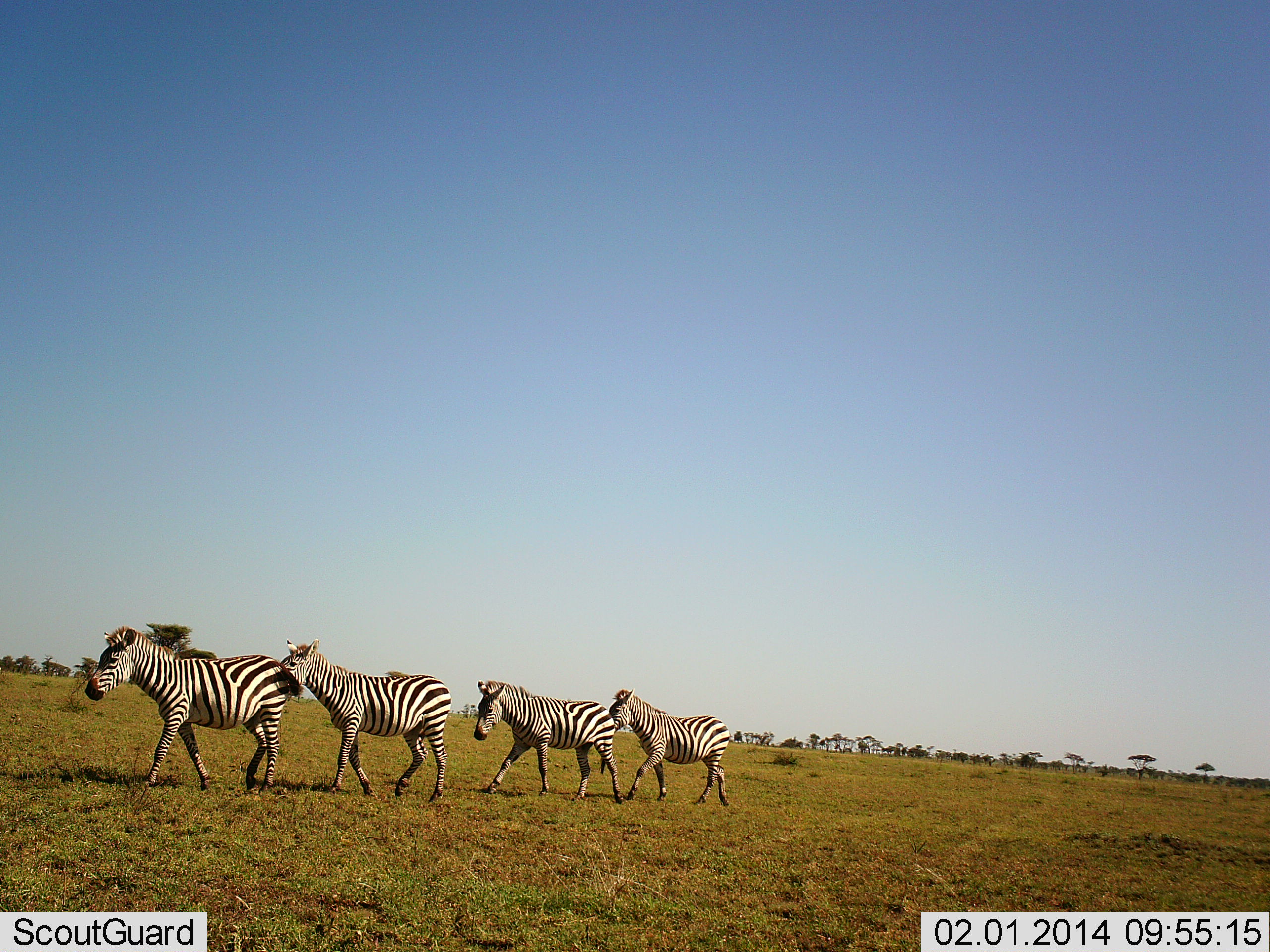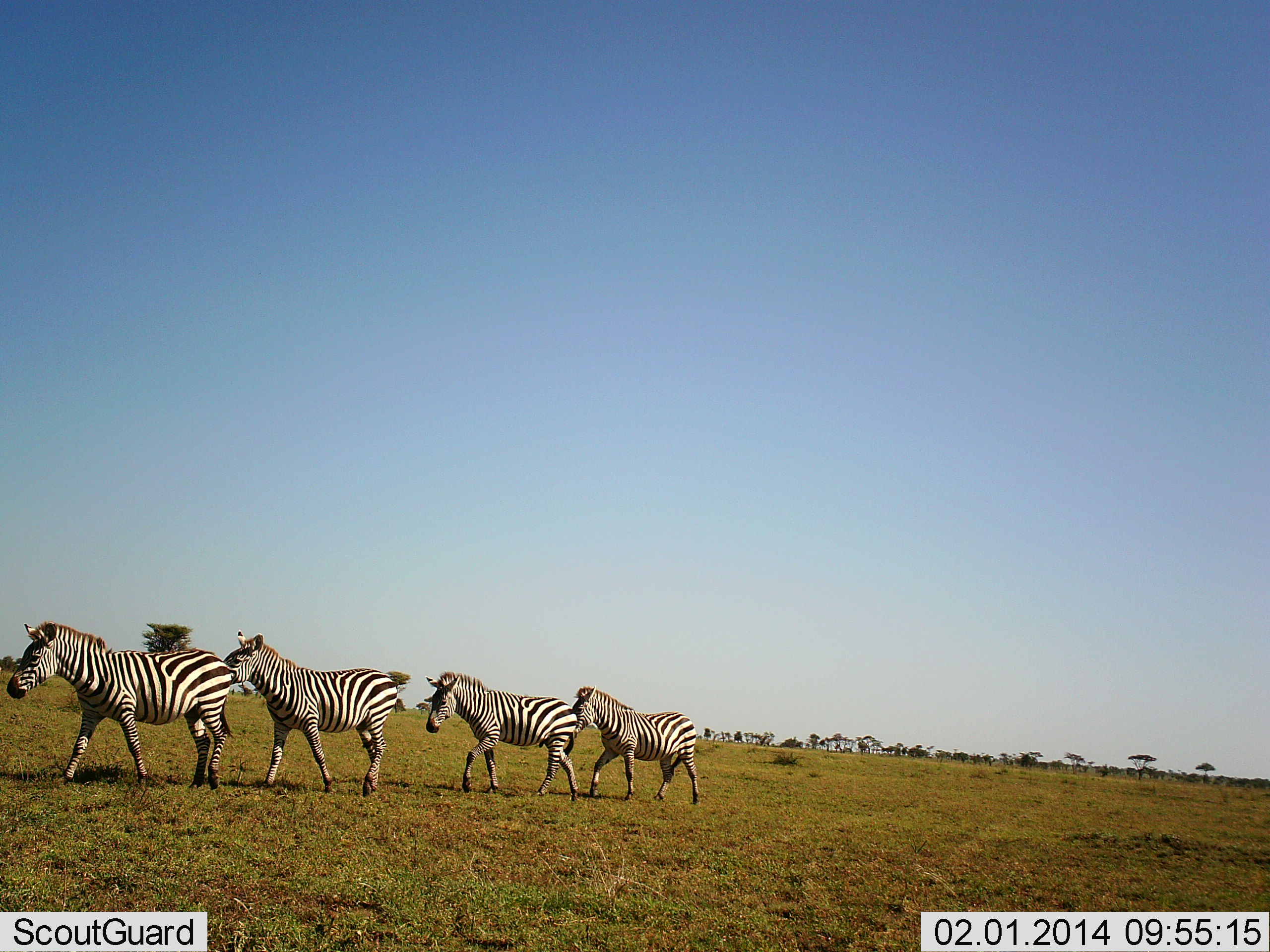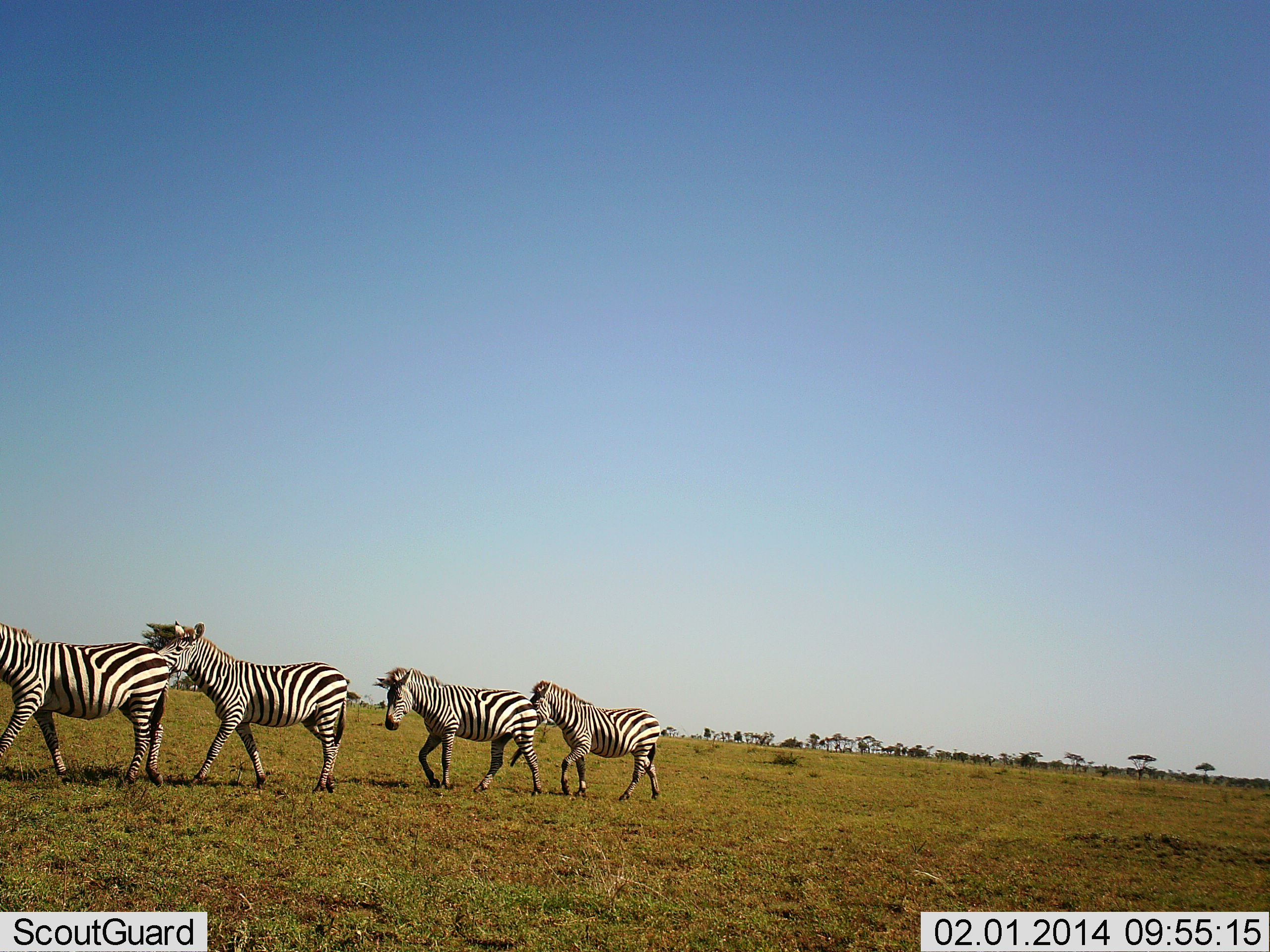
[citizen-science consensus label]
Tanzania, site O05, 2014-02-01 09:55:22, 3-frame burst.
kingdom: Animalia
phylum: Chordata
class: Mammalia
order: Perissodactyla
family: Equidae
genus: Equus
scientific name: Equus quagga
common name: plains zebra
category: zebra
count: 4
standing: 0%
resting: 0%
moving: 100%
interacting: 0%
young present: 0%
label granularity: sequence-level